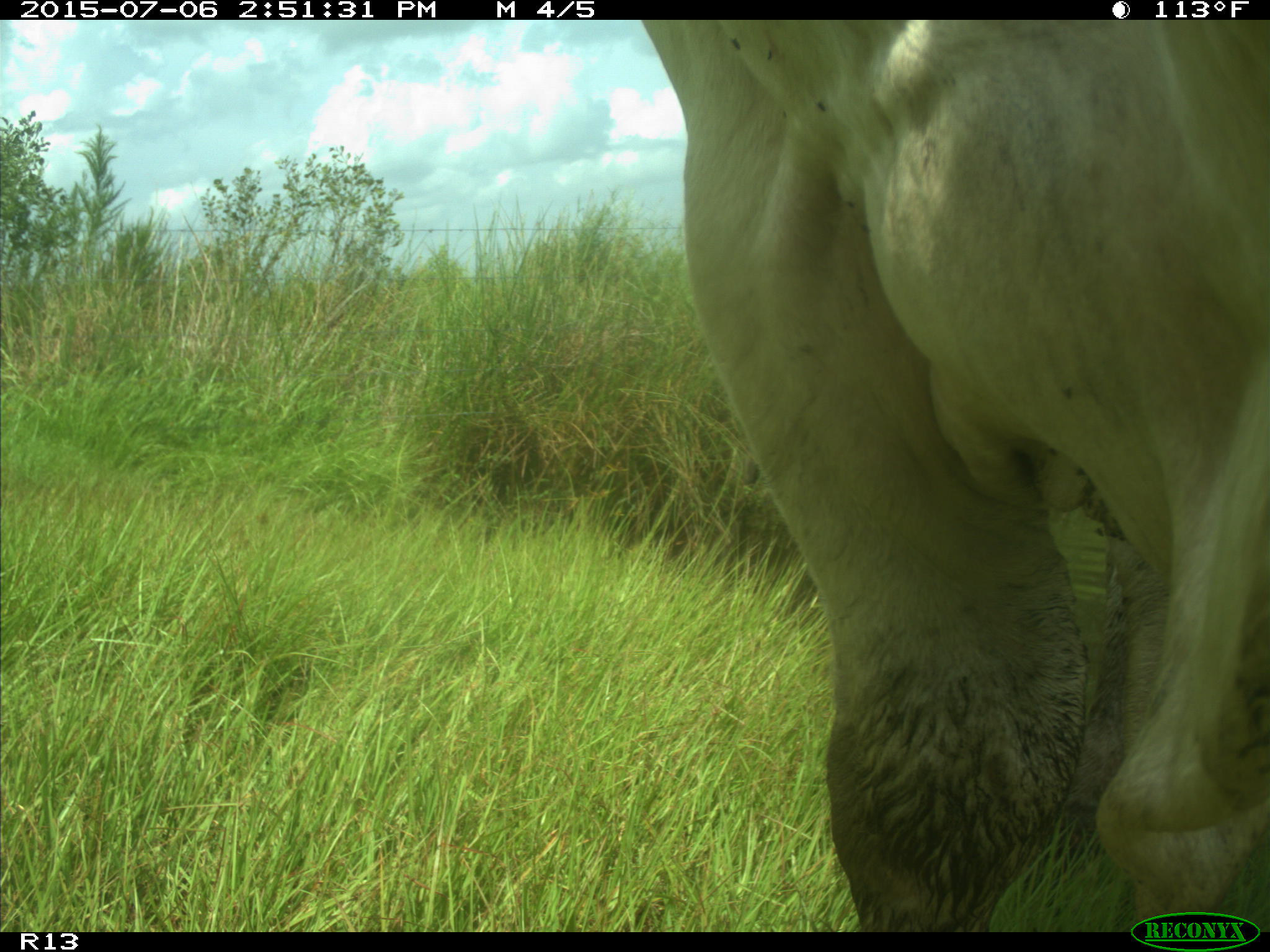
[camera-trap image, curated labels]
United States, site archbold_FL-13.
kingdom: Animalia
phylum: Chordata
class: Mammalia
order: Artiodactyla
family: Bovidae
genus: Bos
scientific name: Bos taurus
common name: domestic cow